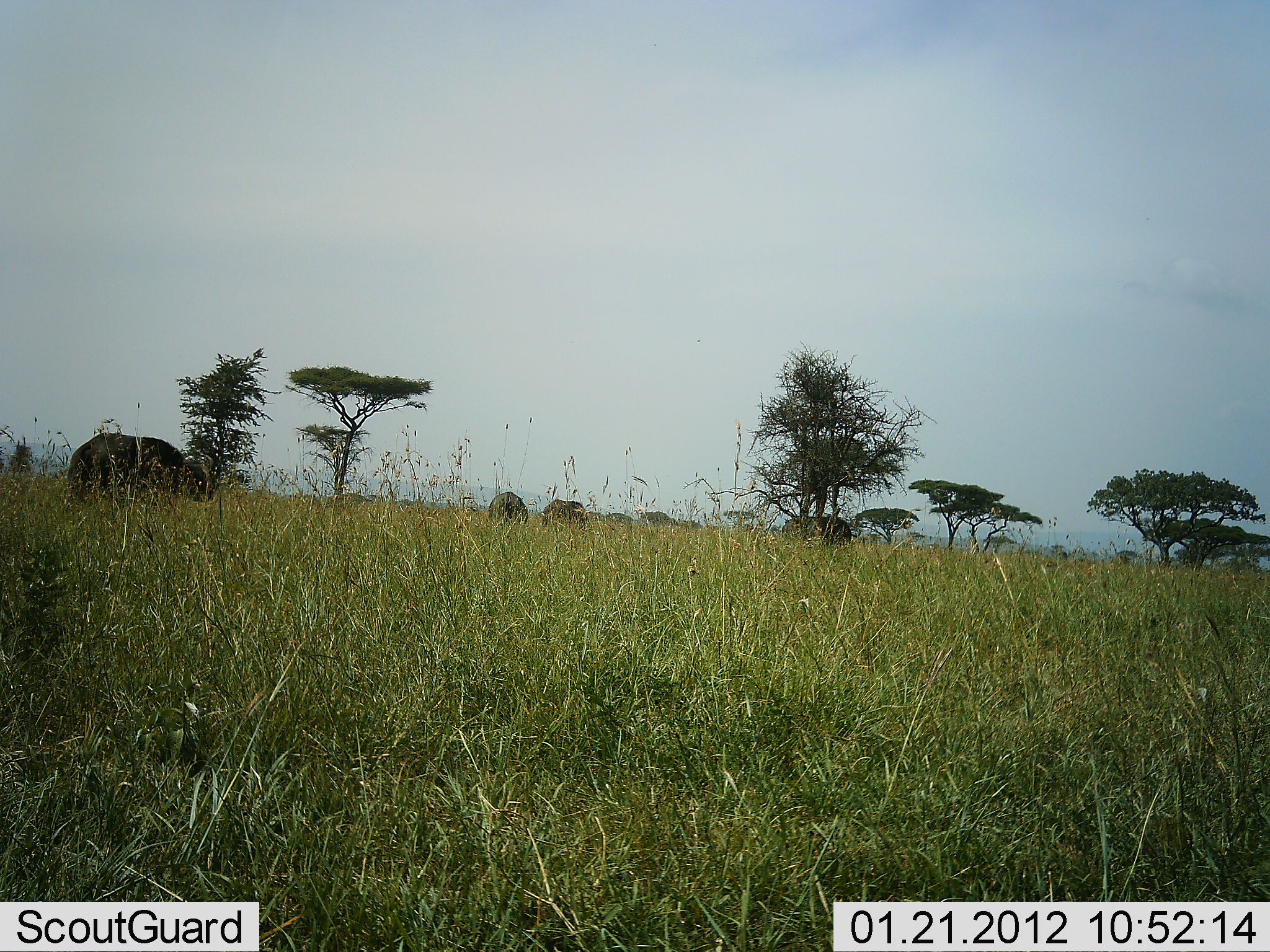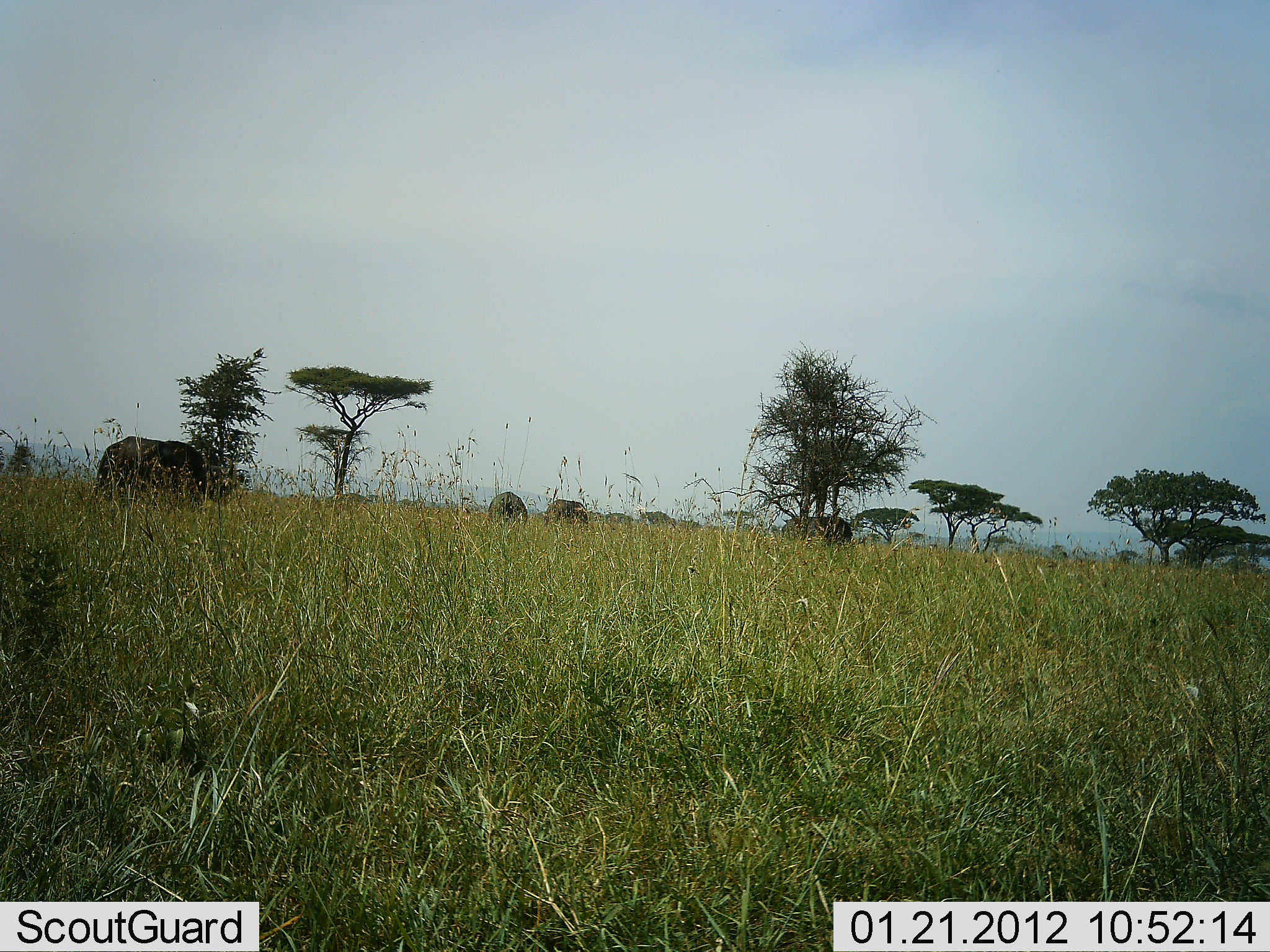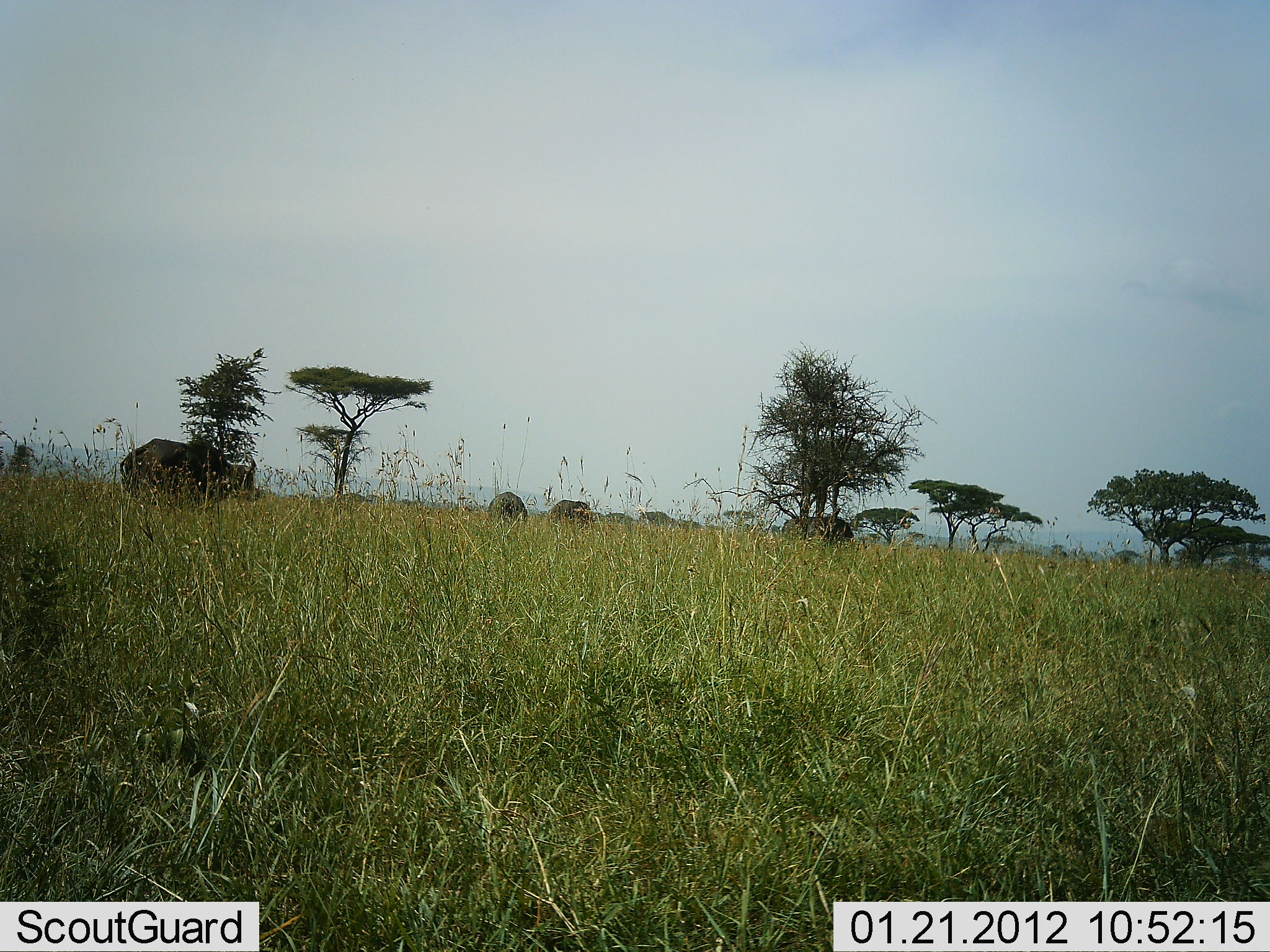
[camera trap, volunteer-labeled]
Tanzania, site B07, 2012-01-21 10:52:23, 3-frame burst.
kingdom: Animalia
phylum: Chordata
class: Mammalia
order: Artiodactyla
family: Bovidae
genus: Syncerus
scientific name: Syncerus caffer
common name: cape buffalo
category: buffalo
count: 4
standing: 56%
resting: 0%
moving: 78%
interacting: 0%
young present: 0%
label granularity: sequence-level